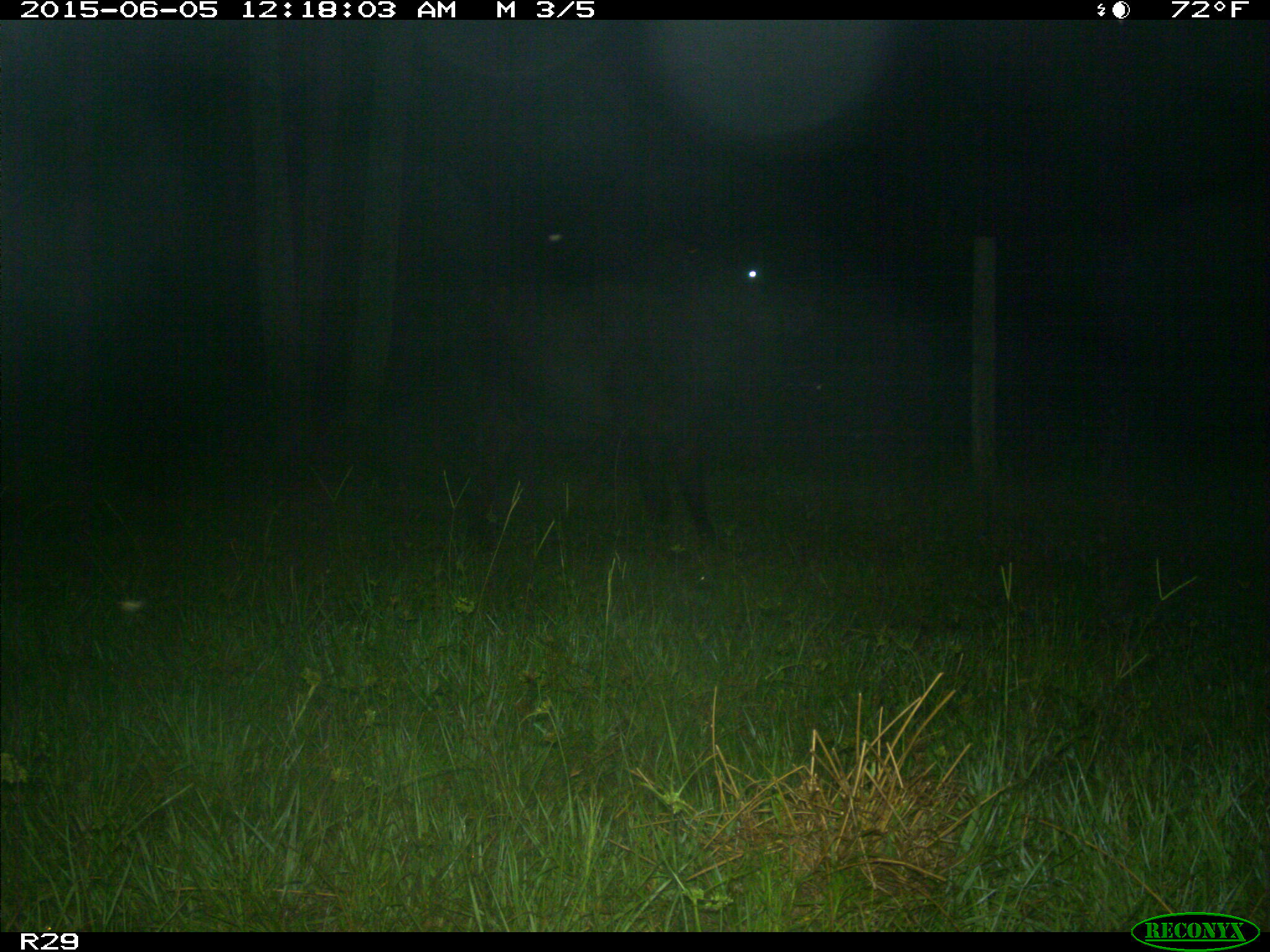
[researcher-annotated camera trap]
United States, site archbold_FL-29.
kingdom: Animalia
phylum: Chordata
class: Mammalia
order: Artiodactyla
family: Bovidae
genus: Bos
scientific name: Bos taurus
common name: domestic cow